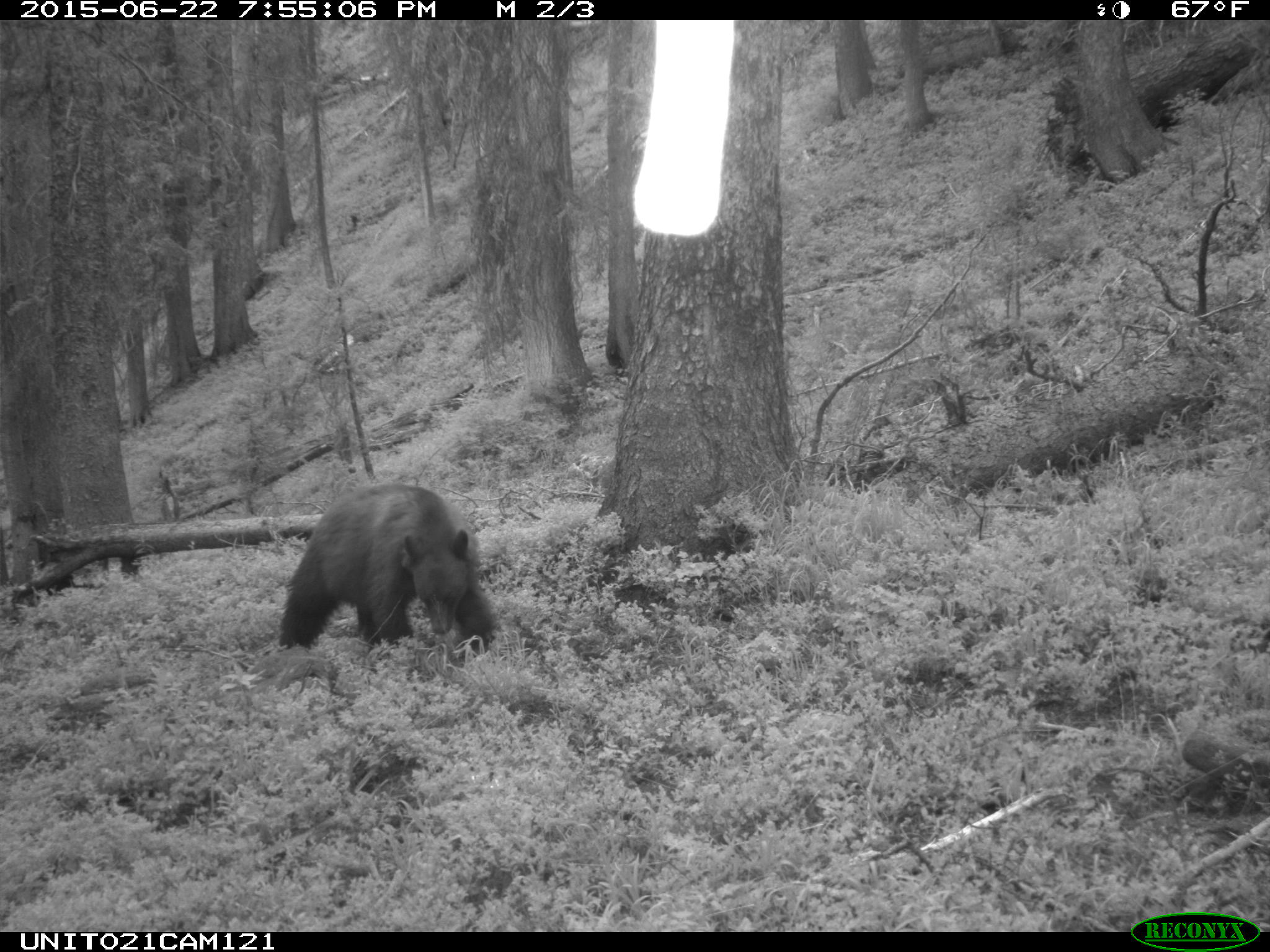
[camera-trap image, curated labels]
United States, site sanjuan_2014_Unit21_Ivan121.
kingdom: Animalia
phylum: Chordata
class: Mammalia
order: Carnivora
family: Ursidae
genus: Ursus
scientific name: Ursus americanus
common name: american black bear